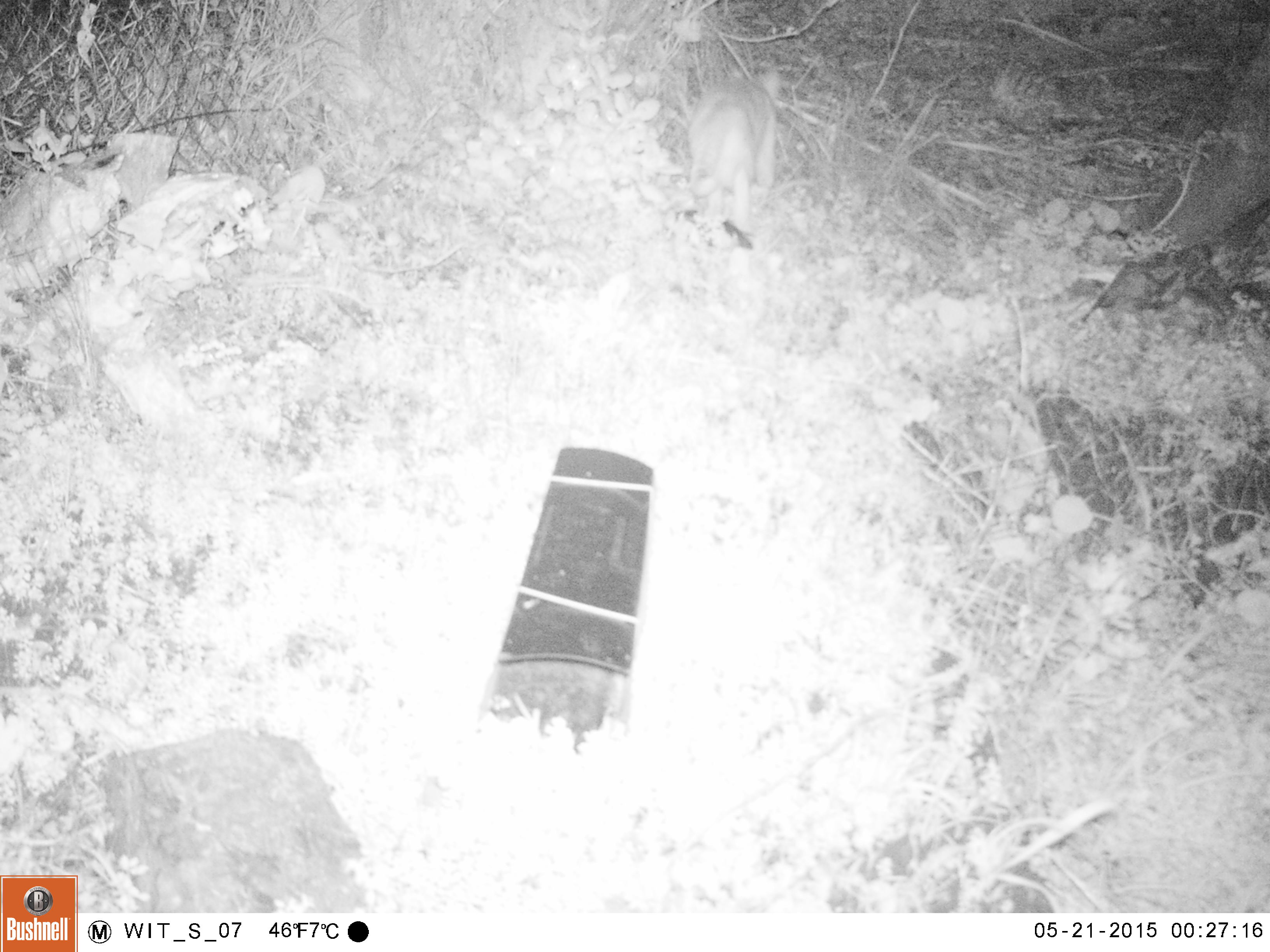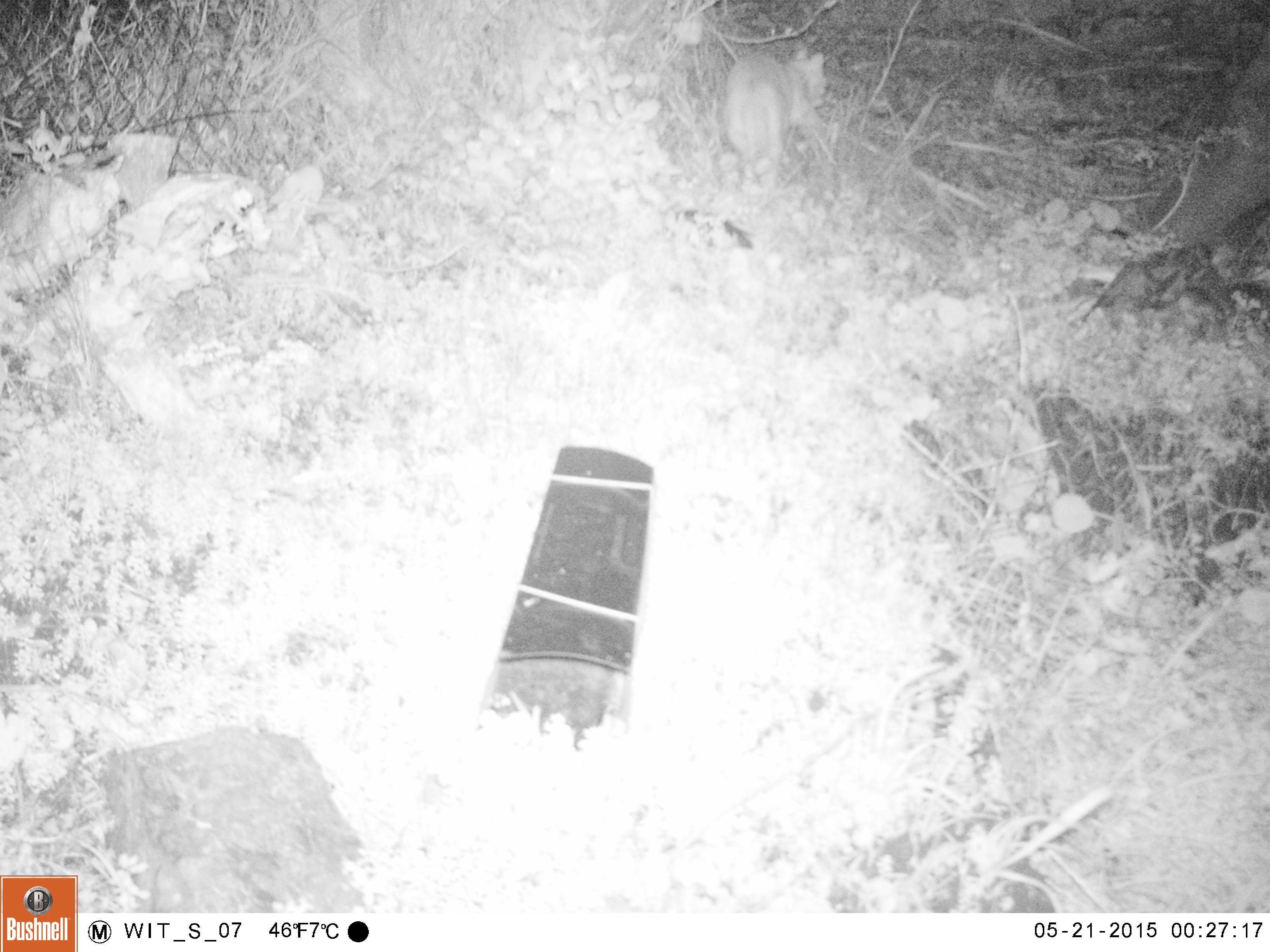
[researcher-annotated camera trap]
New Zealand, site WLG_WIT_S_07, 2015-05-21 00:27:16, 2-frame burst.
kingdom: Animalia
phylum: Chordata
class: Mammalia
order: Carnivora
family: Felidae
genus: Felis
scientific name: Felis catus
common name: domestic cat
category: cat